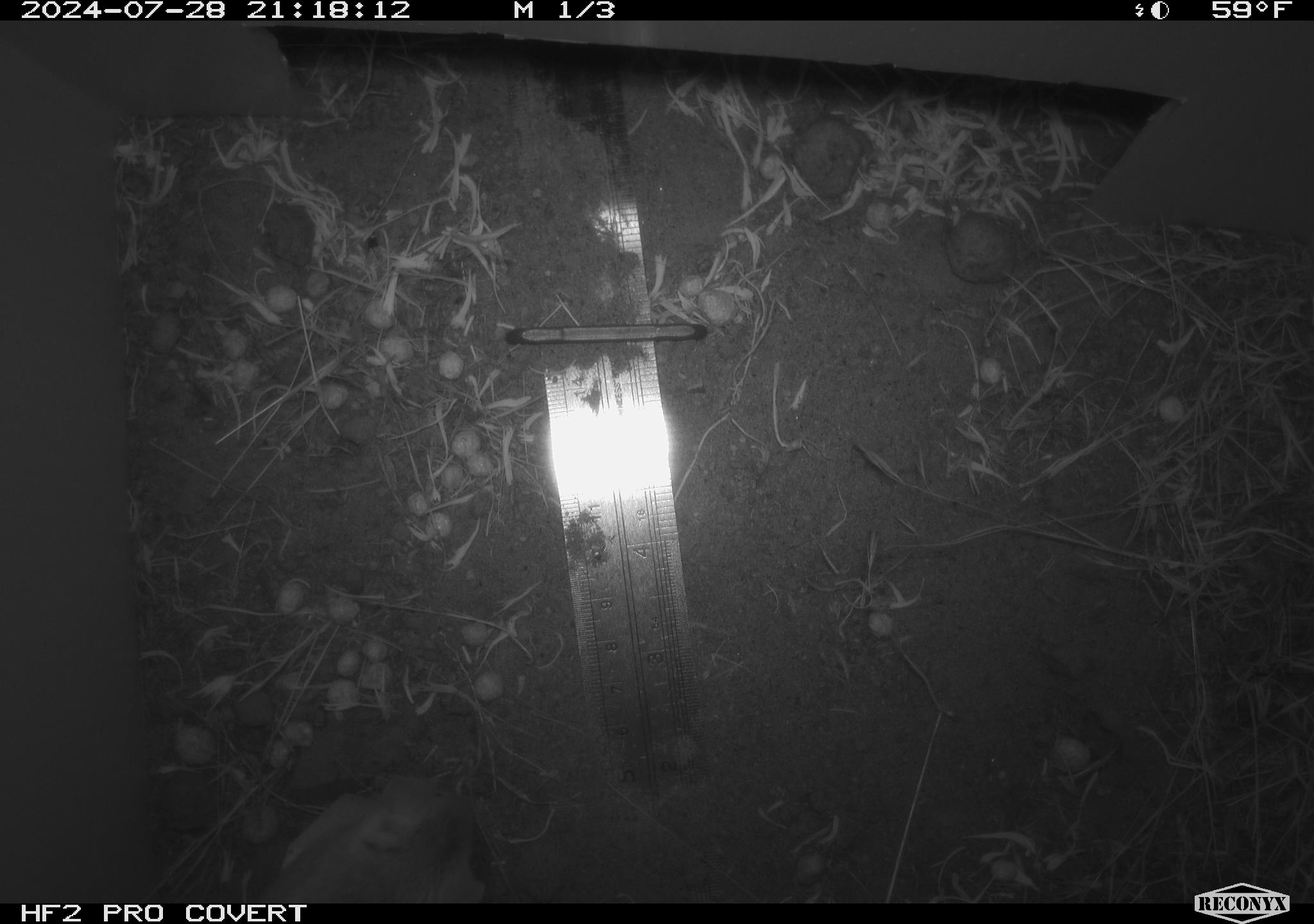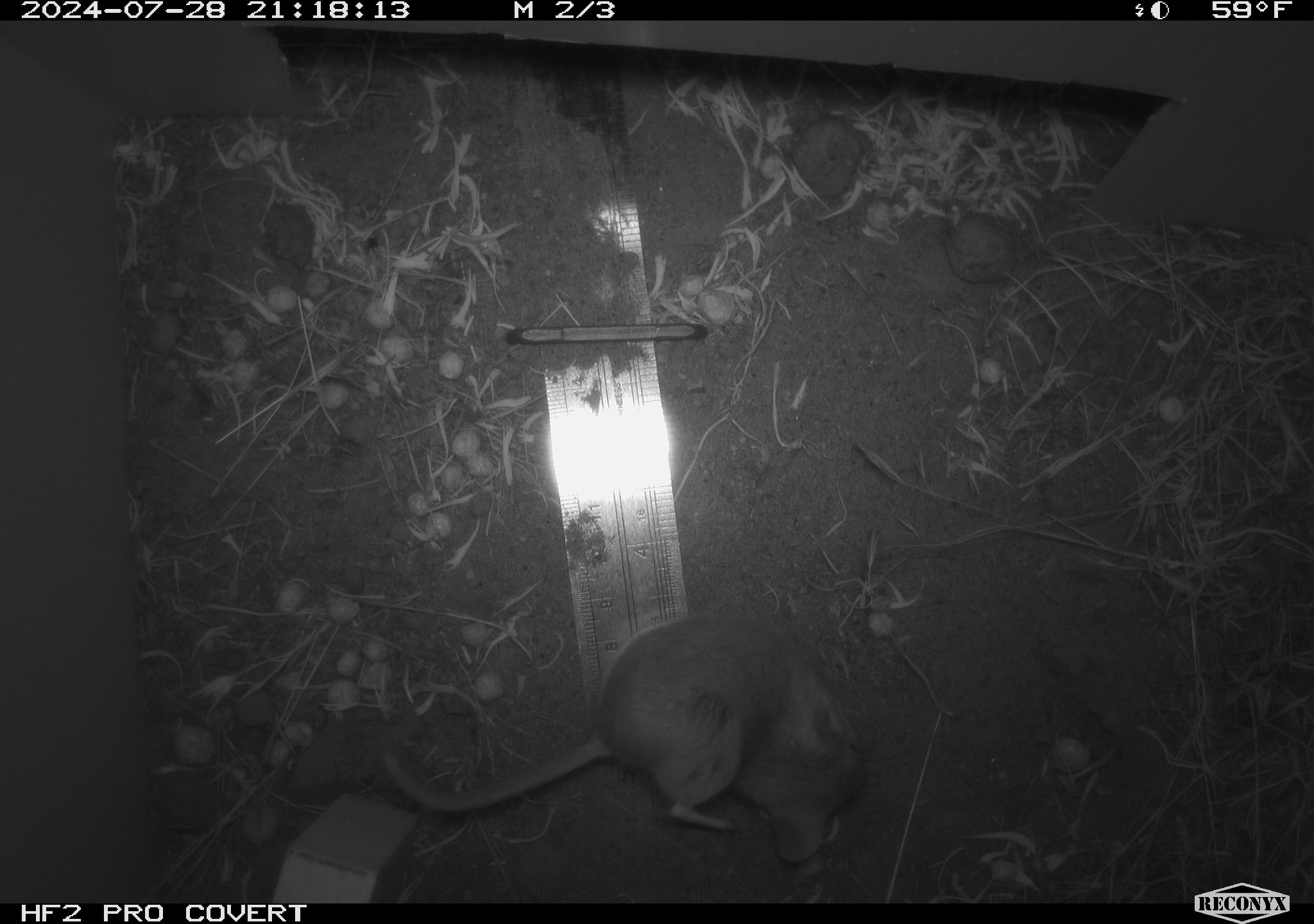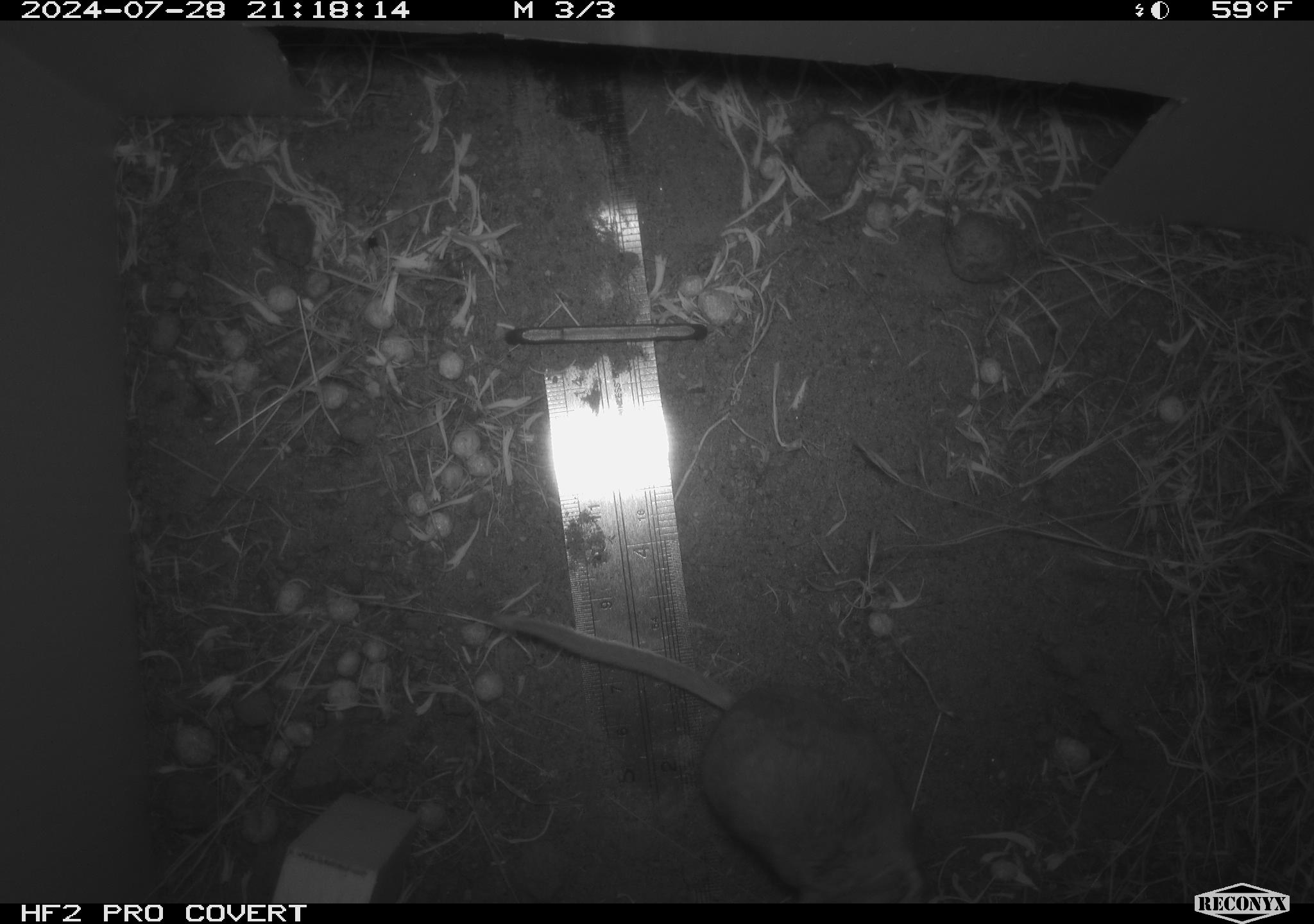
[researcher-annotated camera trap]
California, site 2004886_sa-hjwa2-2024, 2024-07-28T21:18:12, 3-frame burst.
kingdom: Animalia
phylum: Chordata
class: Mammalia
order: Rodentia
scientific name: Rodentia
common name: rodent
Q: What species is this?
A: Rodent (Rodentia).